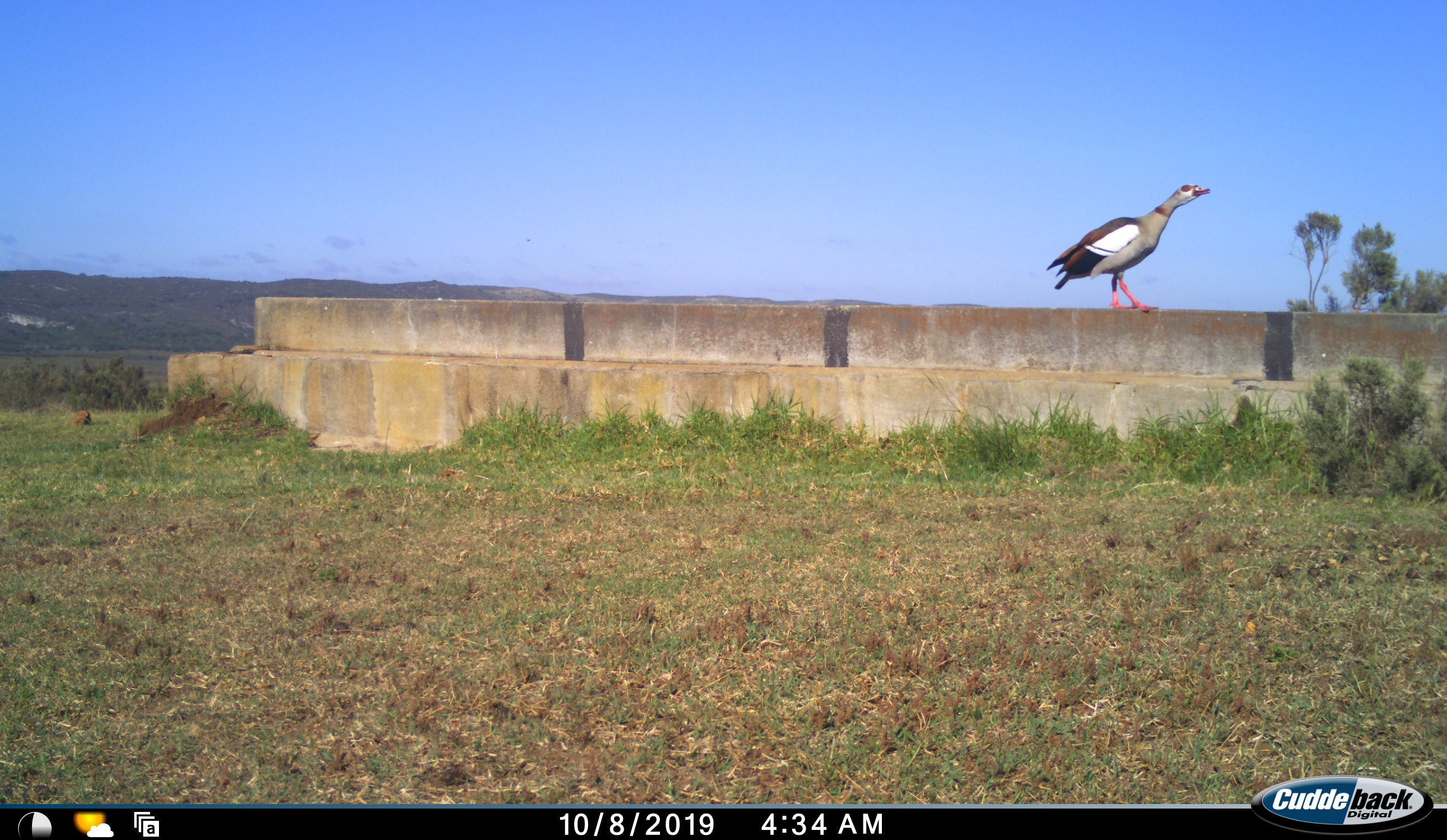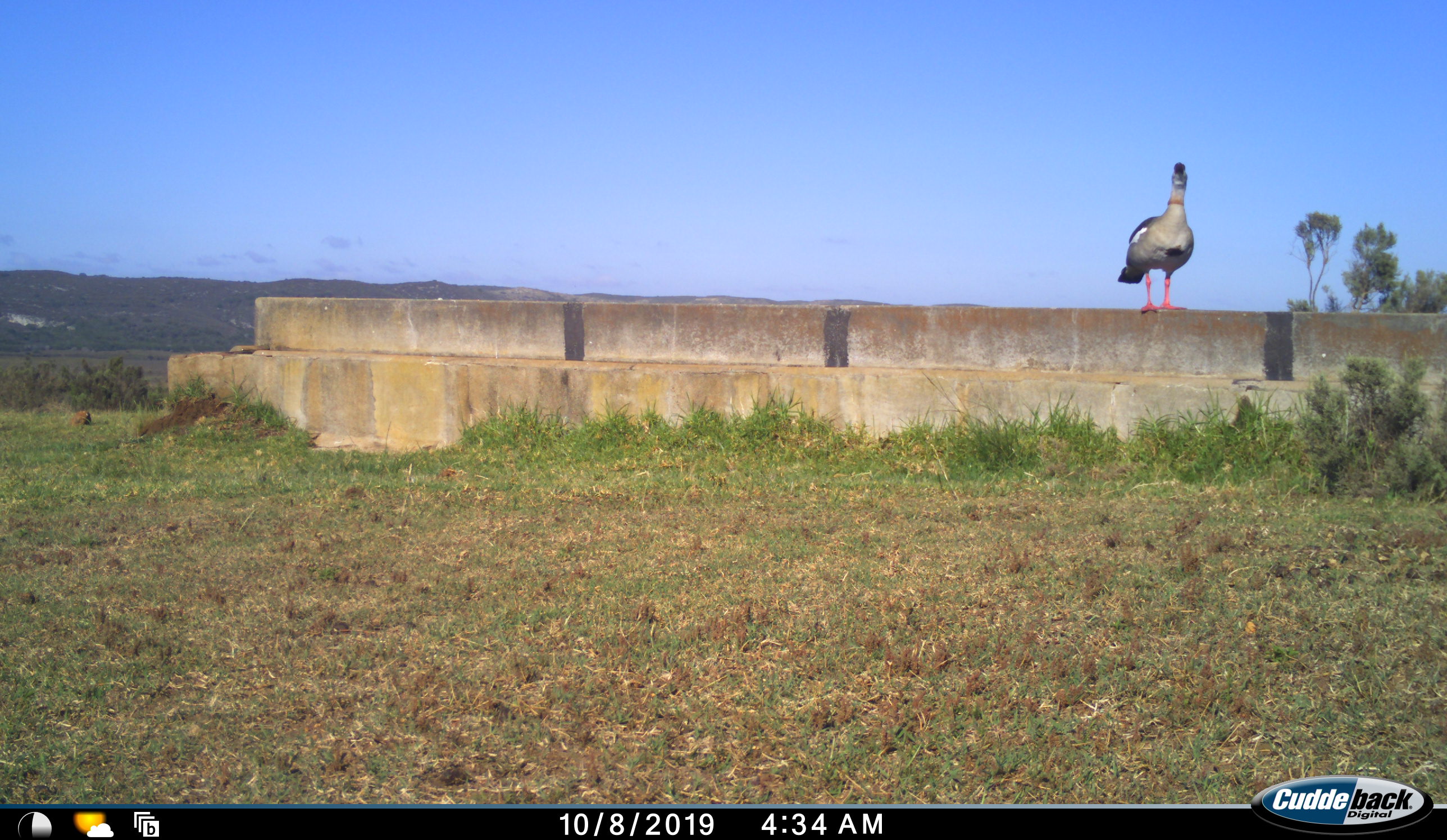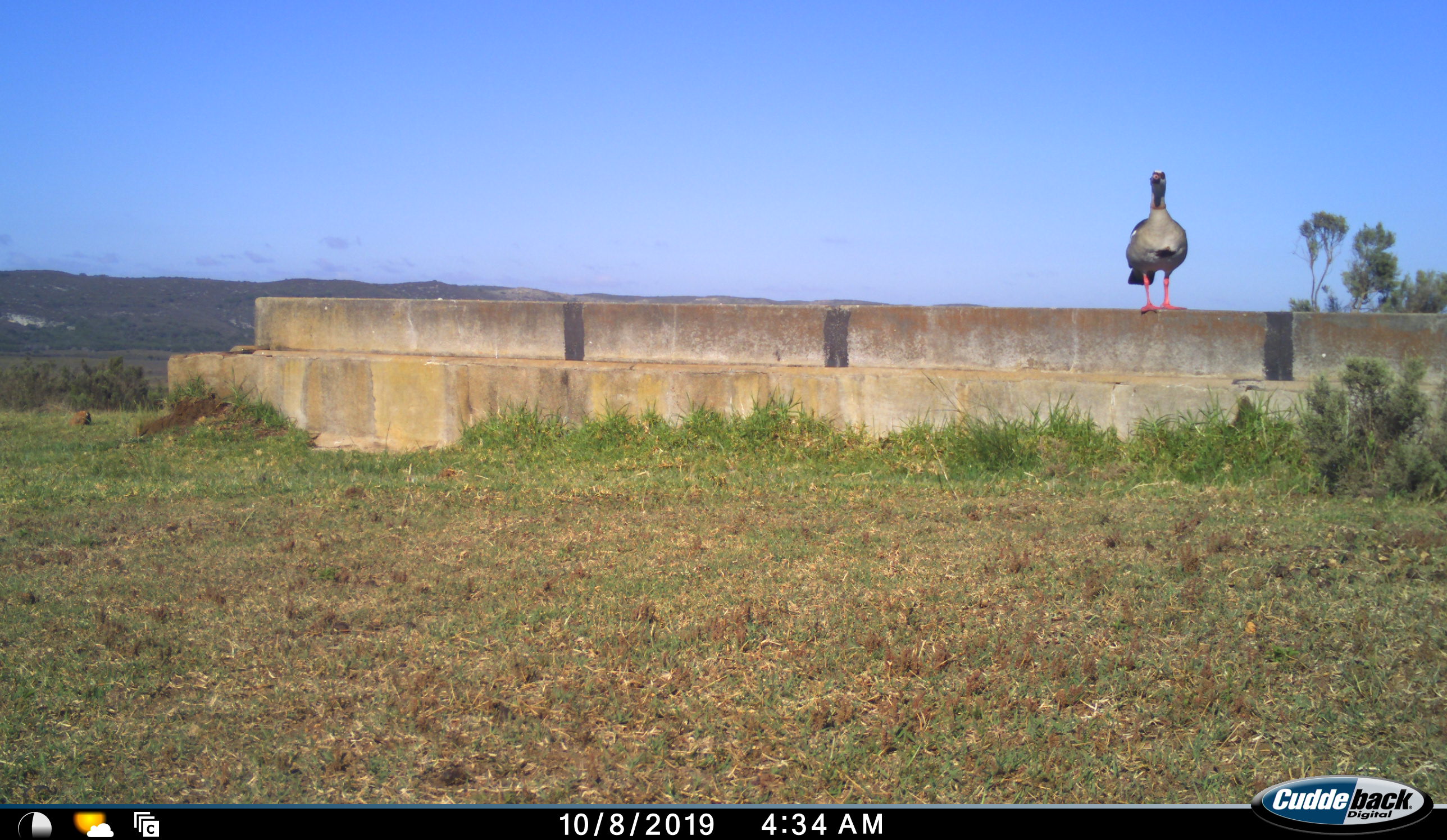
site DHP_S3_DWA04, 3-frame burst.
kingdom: Animalia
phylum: Chordata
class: Aves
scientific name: Aves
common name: bird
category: birdother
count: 1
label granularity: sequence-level